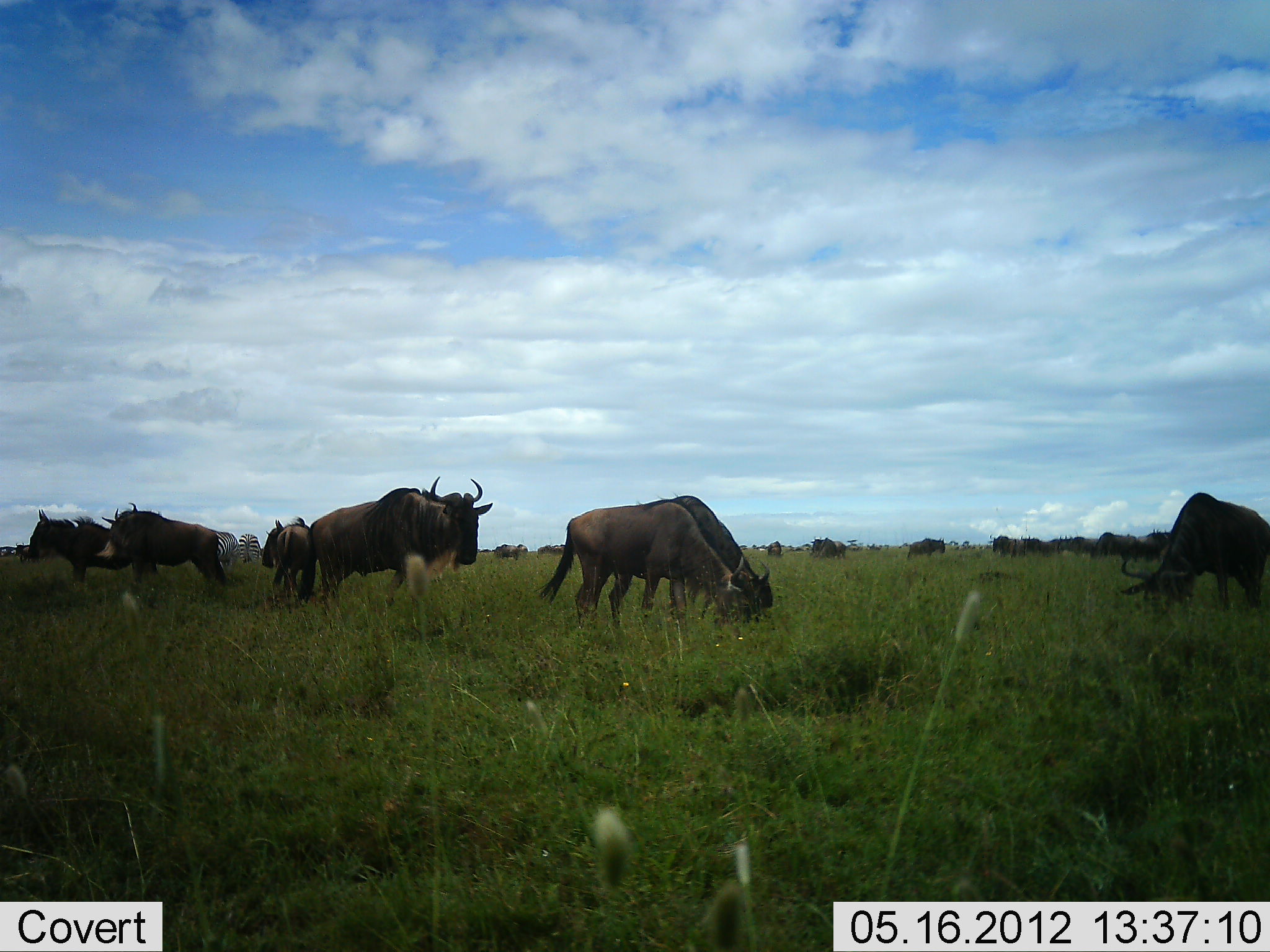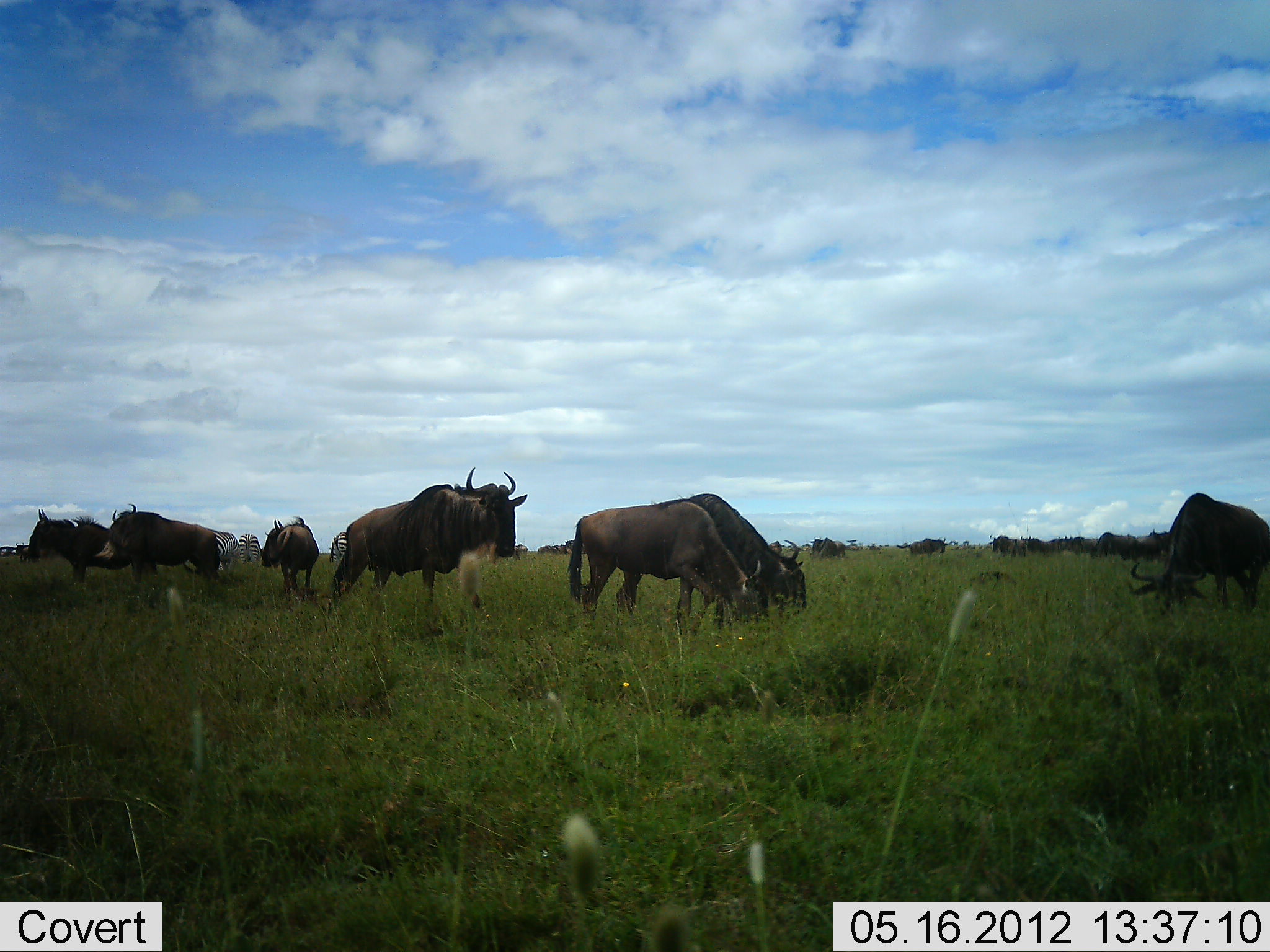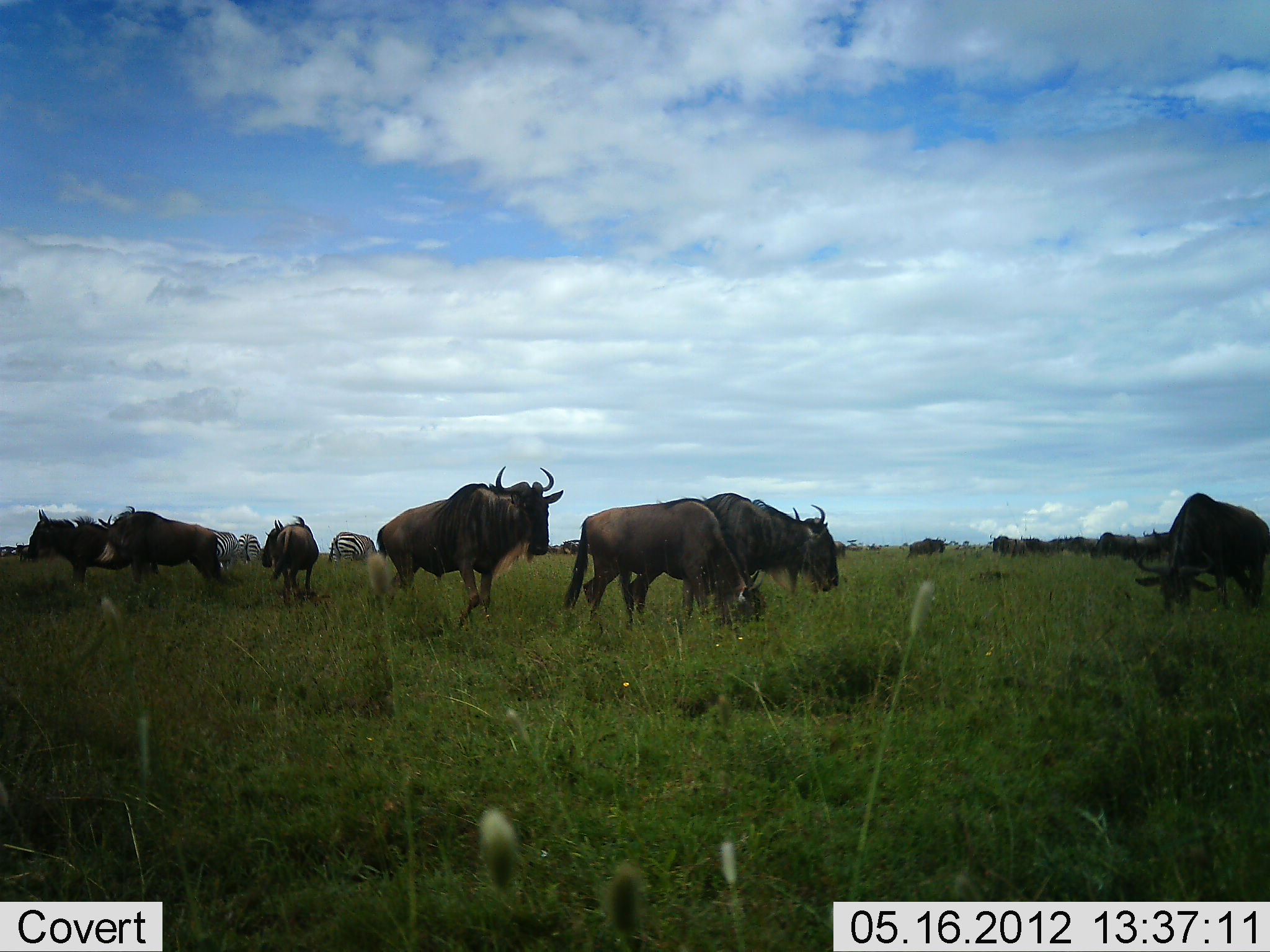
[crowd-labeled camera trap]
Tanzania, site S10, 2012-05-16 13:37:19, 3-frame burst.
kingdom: Animalia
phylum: Chordata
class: Mammalia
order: Artiodactyla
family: Bovidae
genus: Connochaetes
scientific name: Connochaetes taurinus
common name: blue wildebeest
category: wildebeest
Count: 11-50.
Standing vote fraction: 53%.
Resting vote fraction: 0%.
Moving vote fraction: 60%.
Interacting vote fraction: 0%.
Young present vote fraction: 0%.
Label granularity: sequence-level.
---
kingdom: Animalia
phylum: Chordata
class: Mammalia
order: Perissodactyla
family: Equidae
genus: Equus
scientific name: Equus quagga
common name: plains zebra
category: zebra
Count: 3.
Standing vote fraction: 36%.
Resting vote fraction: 0%.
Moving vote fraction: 9%.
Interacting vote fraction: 0%.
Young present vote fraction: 0%.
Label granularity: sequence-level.